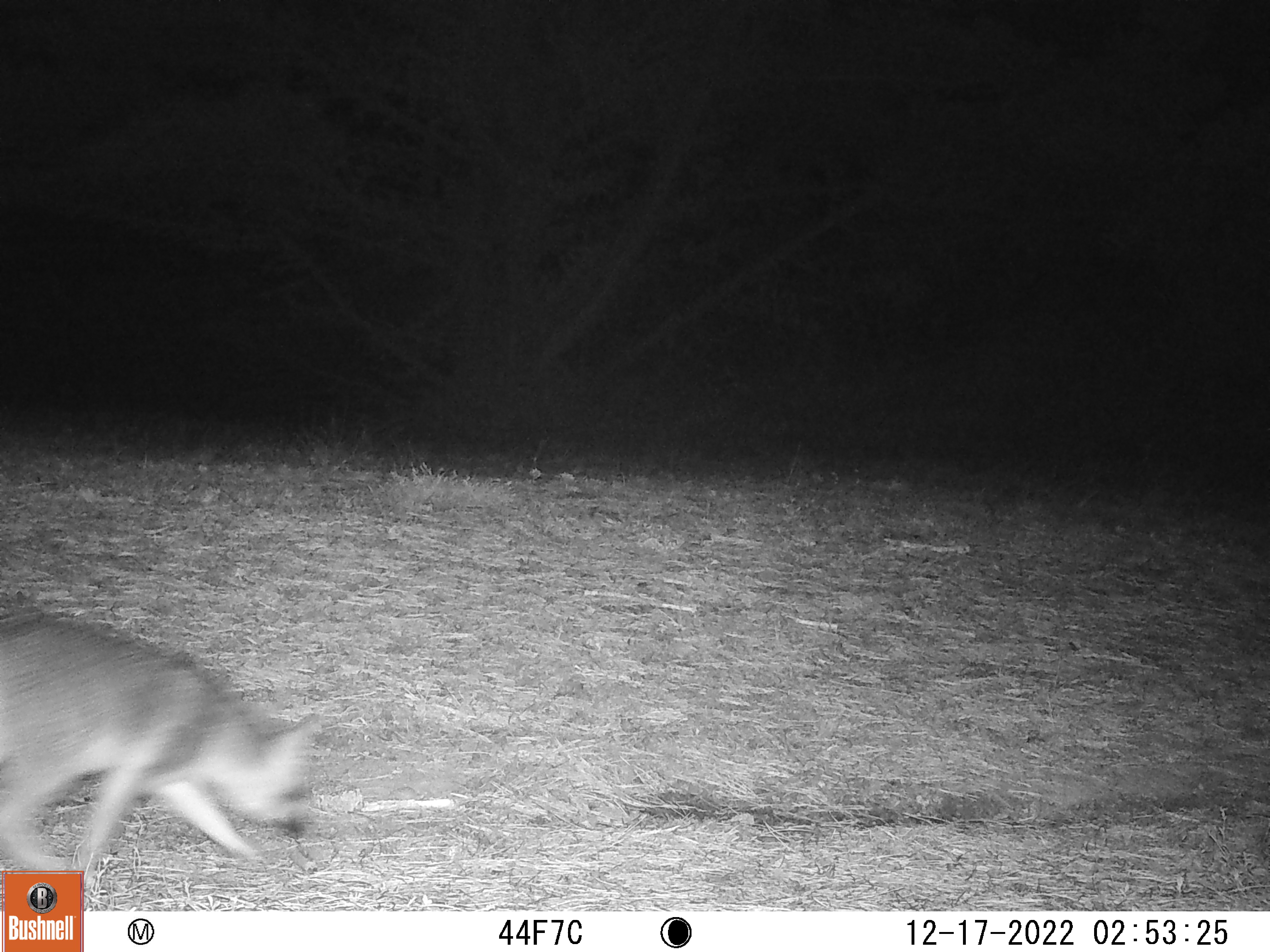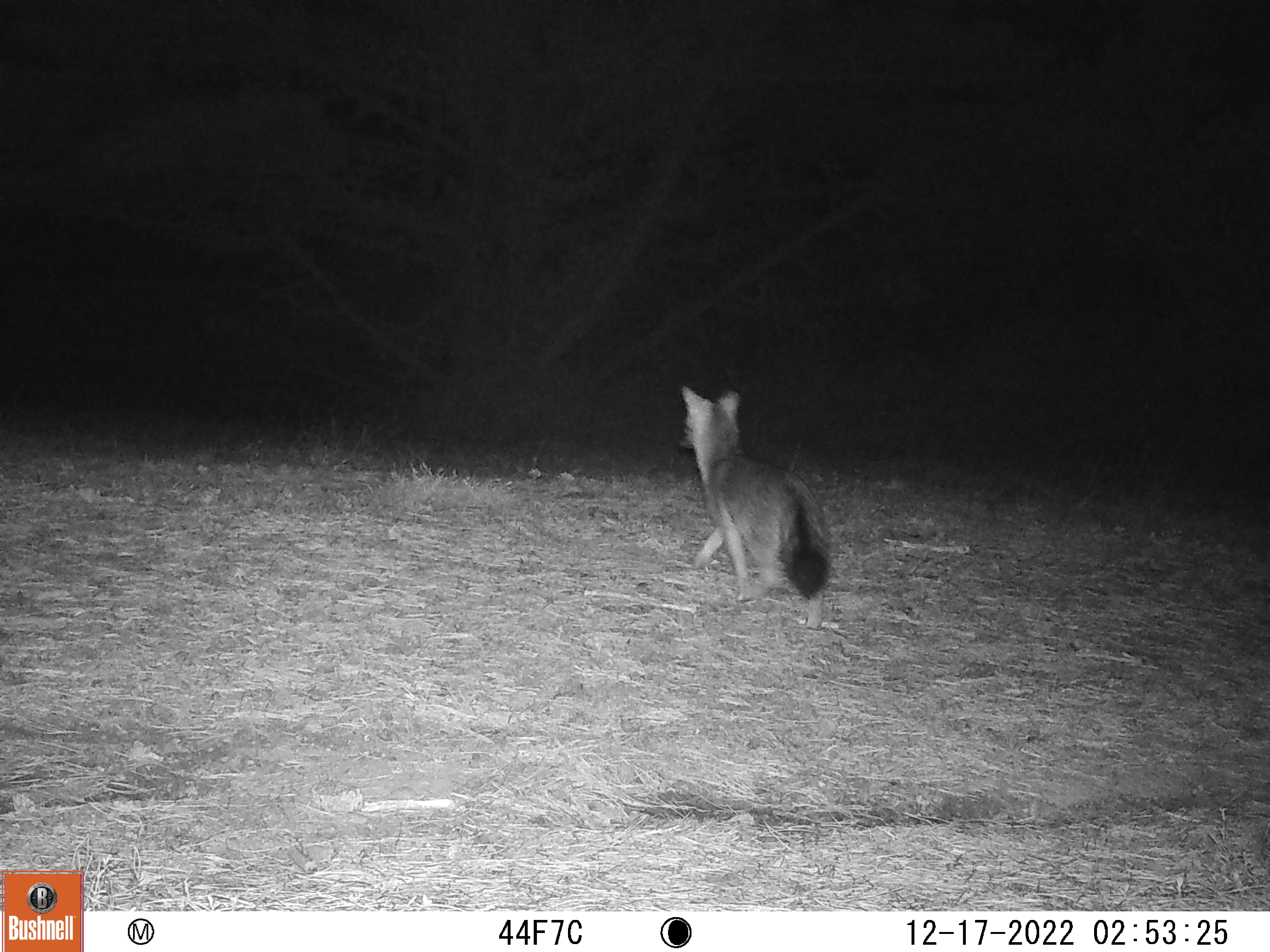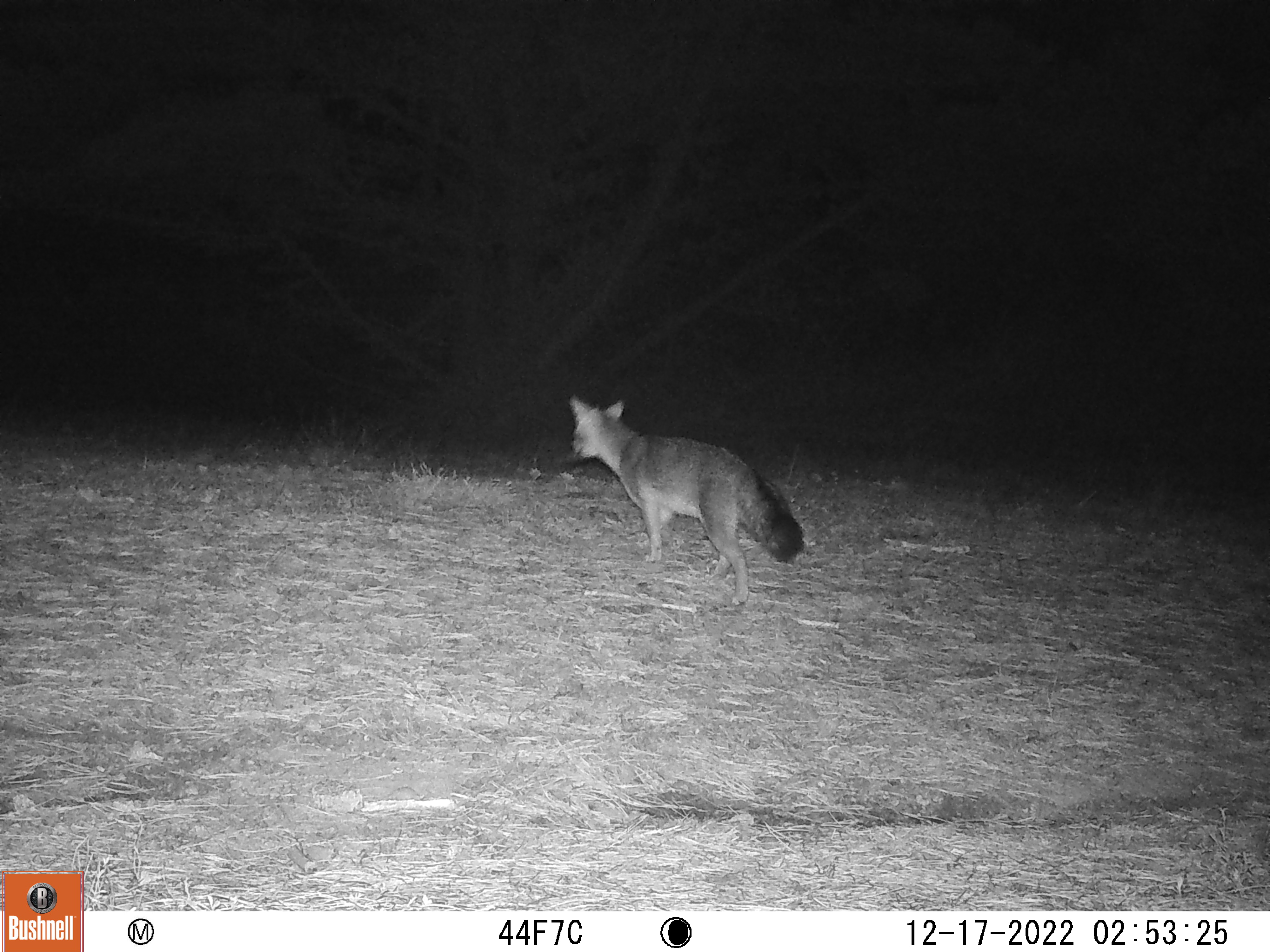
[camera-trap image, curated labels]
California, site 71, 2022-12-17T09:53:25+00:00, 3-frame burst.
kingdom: Animalia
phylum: Chordata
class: Mammalia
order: Carnivora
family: Canidae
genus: Urocyon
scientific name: Urocyon cinereoargenteus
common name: gray fox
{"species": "gray fox (Urocyon cinereoargenteus)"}